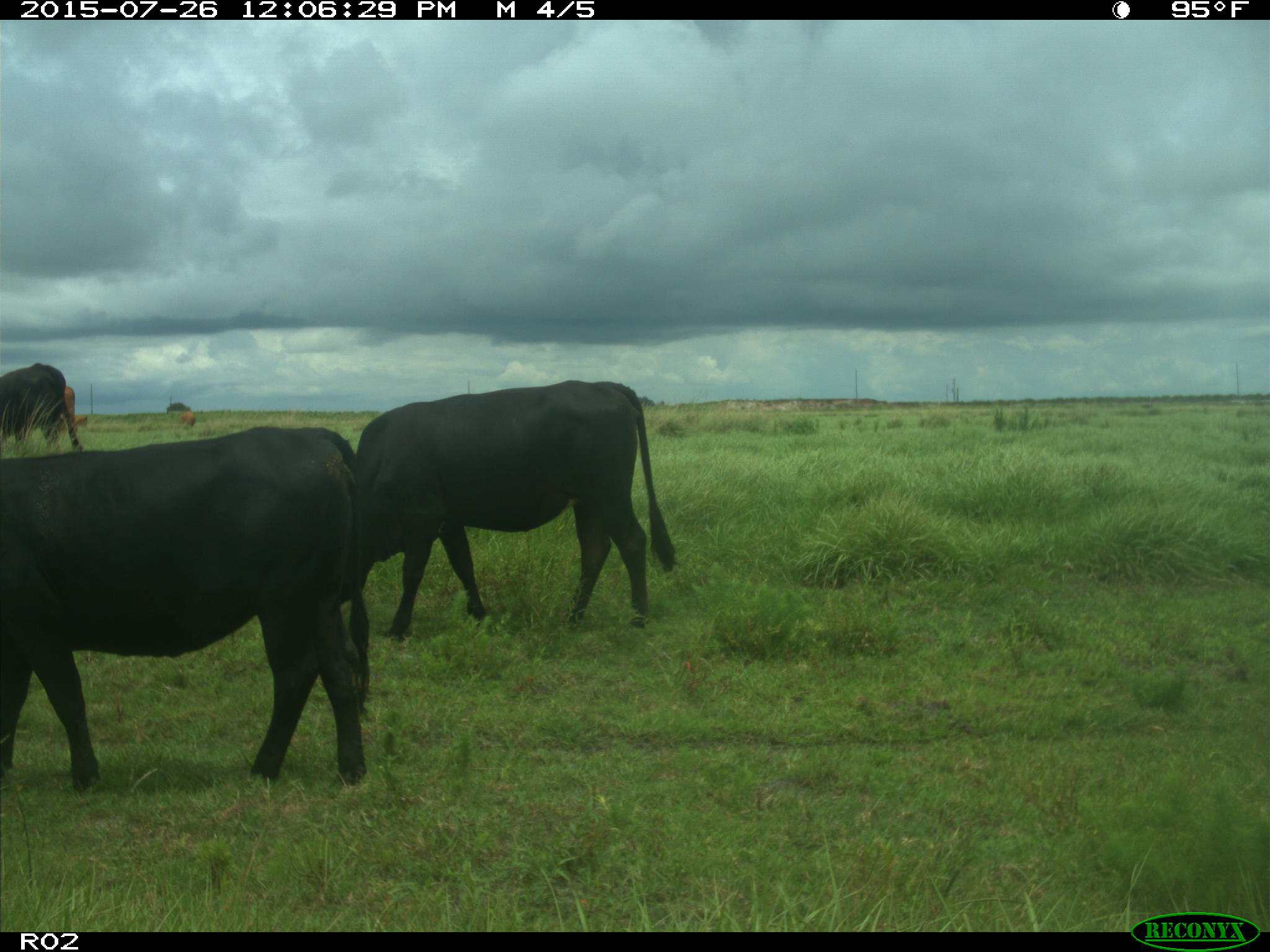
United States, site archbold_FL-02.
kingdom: Animalia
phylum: Chordata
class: Mammalia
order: Artiodactyla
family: Bovidae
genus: Bos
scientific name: Bos taurus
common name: domestic cow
Bos taurus (domestic cow).